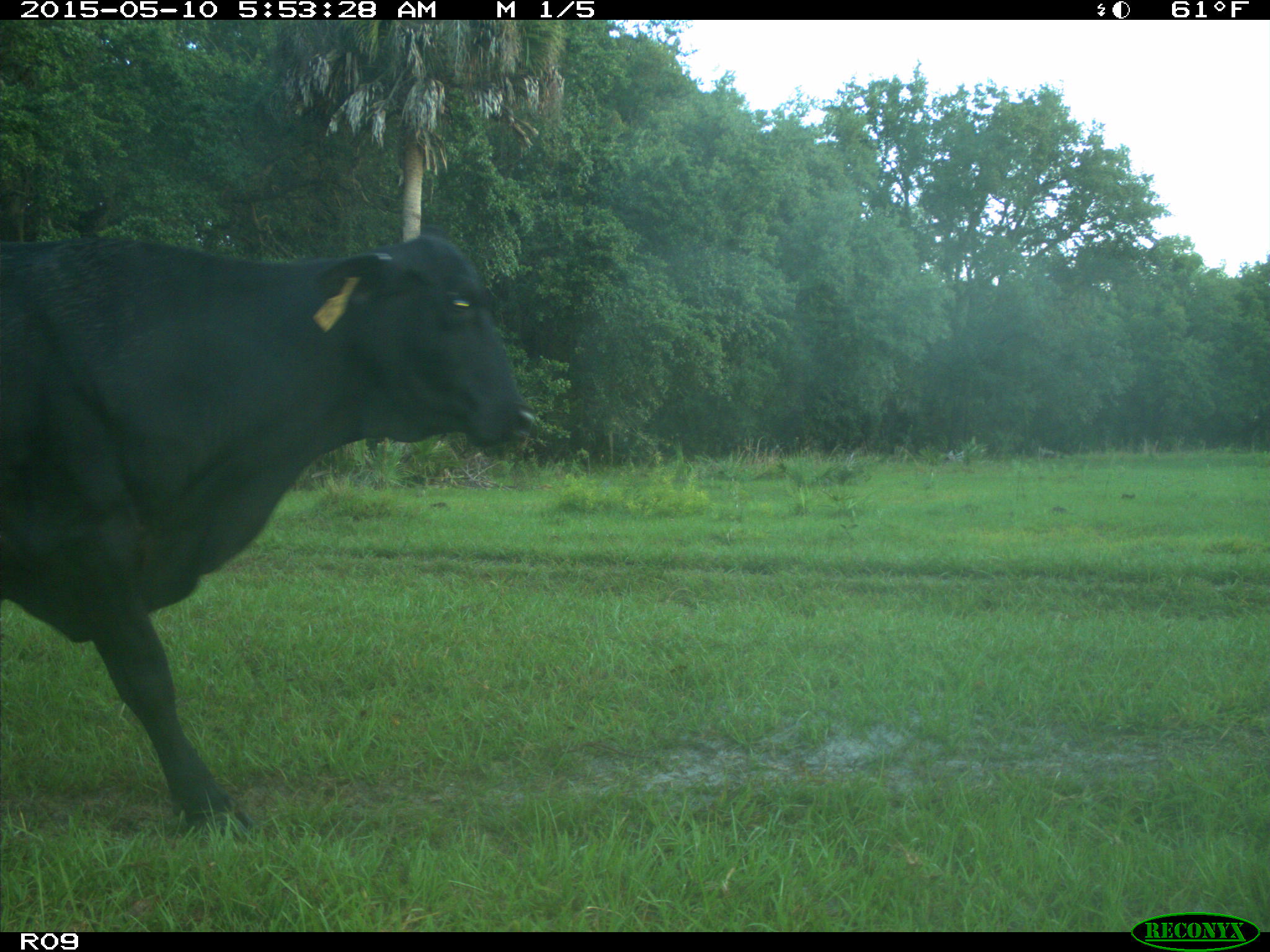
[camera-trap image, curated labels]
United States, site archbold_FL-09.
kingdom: Animalia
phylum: Chordata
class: Mammalia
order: Artiodactyla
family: Bovidae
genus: Bos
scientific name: Bos taurus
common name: domestic cow